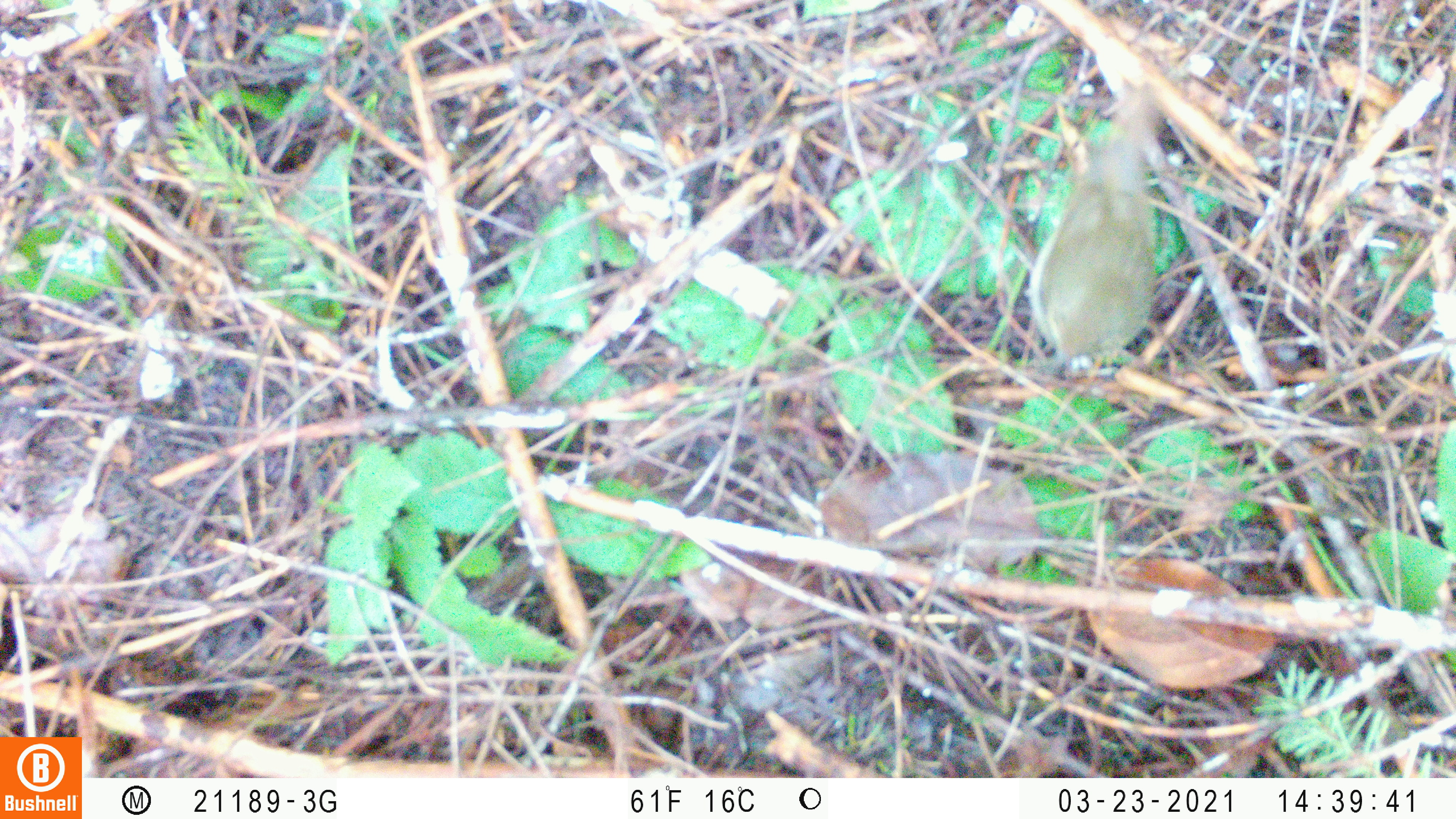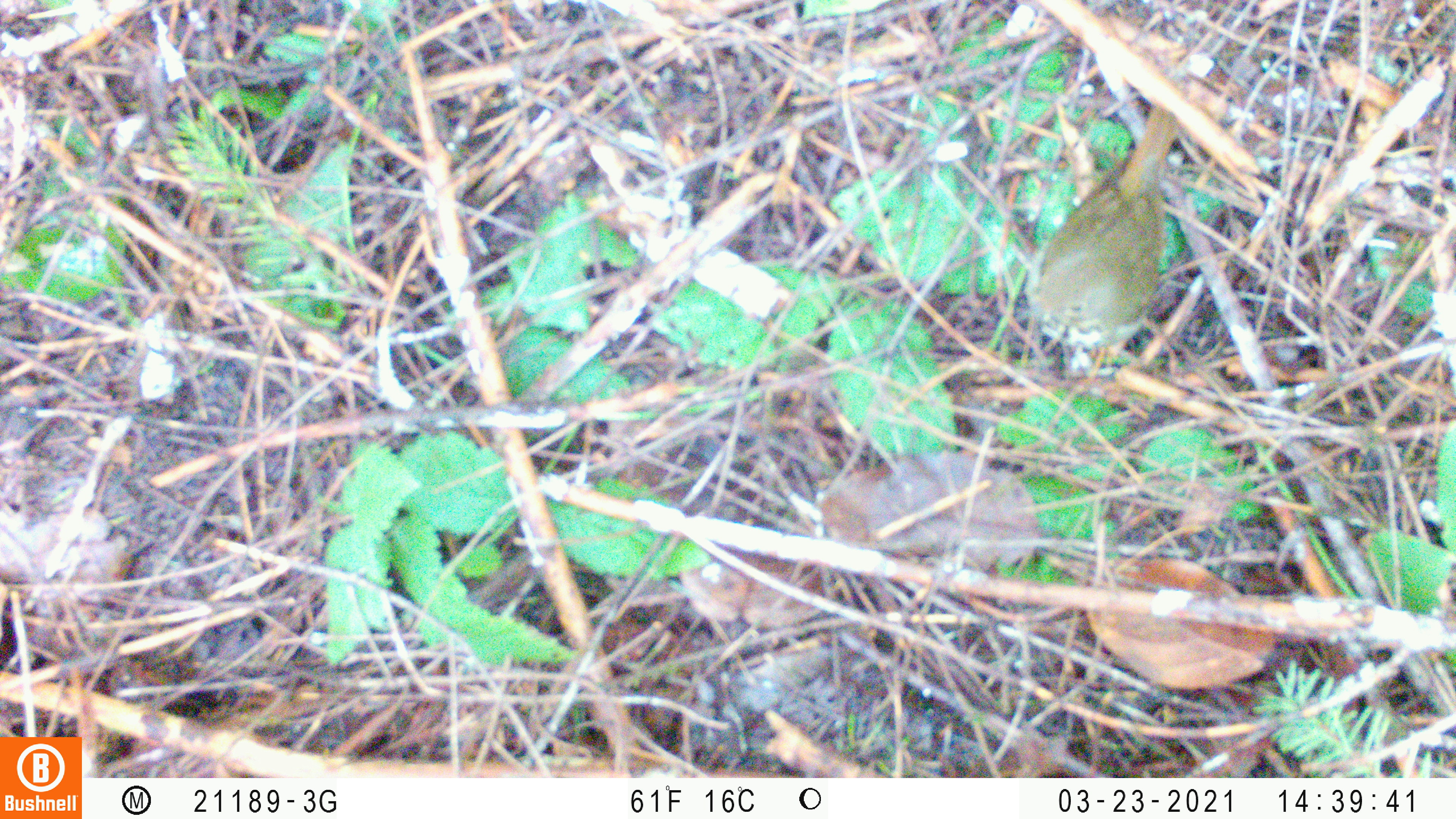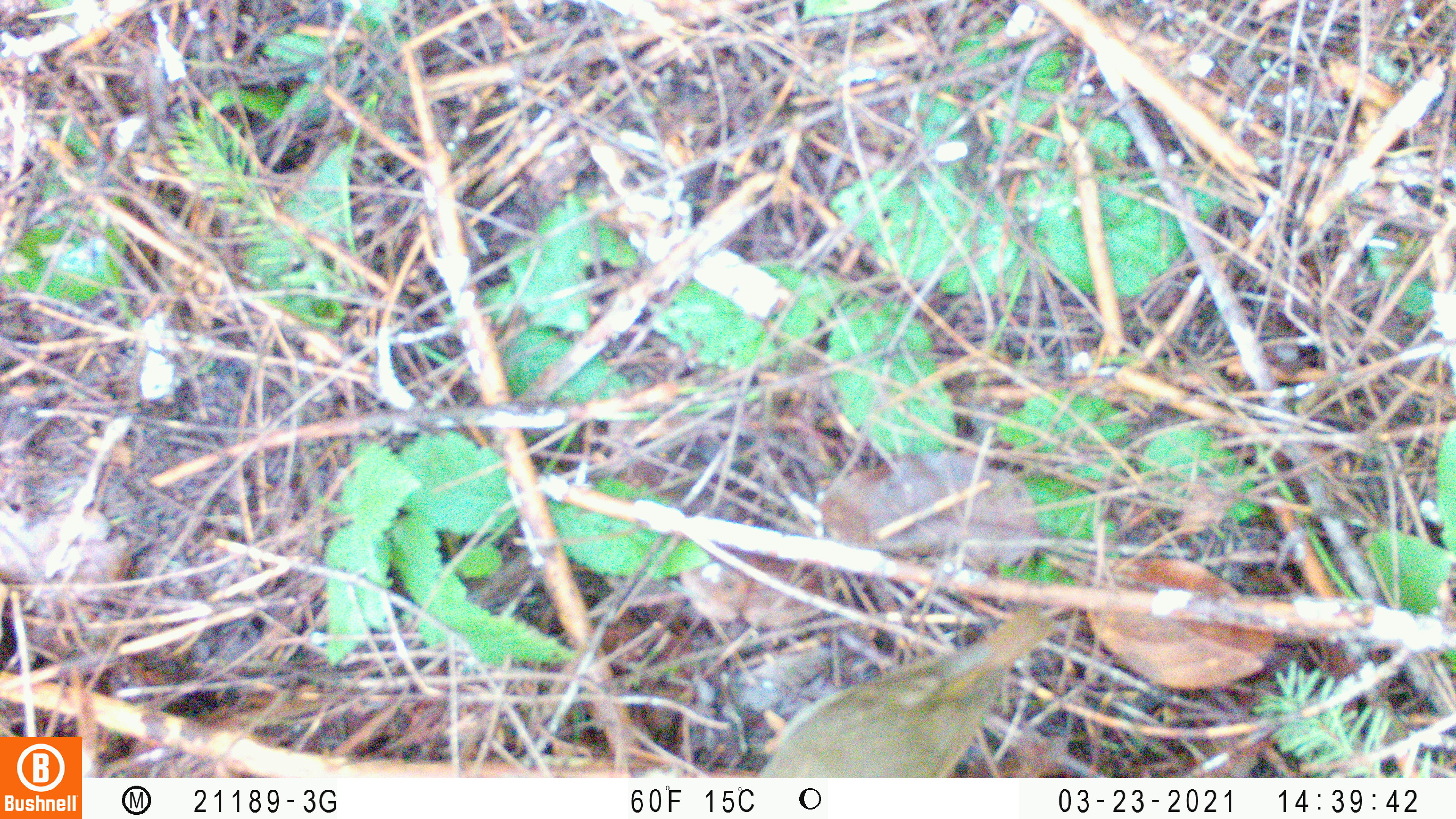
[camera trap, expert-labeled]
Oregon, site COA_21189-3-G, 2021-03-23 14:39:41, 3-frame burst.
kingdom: Animalia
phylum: Chordata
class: Aves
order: Passeriformes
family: Turdidae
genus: Catharus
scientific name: Catharus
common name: brown thrushes and nightingale-thrushes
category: catharus species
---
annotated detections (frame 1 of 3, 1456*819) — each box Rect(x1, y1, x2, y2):
catharus species: Rect(1017, 77, 1175, 383)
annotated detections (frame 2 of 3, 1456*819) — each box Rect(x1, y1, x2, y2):
catharus species: Rect(1015, 98, 1190, 356)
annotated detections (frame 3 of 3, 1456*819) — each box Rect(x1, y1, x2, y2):
catharus species: Rect(758, 594, 1051, 774)